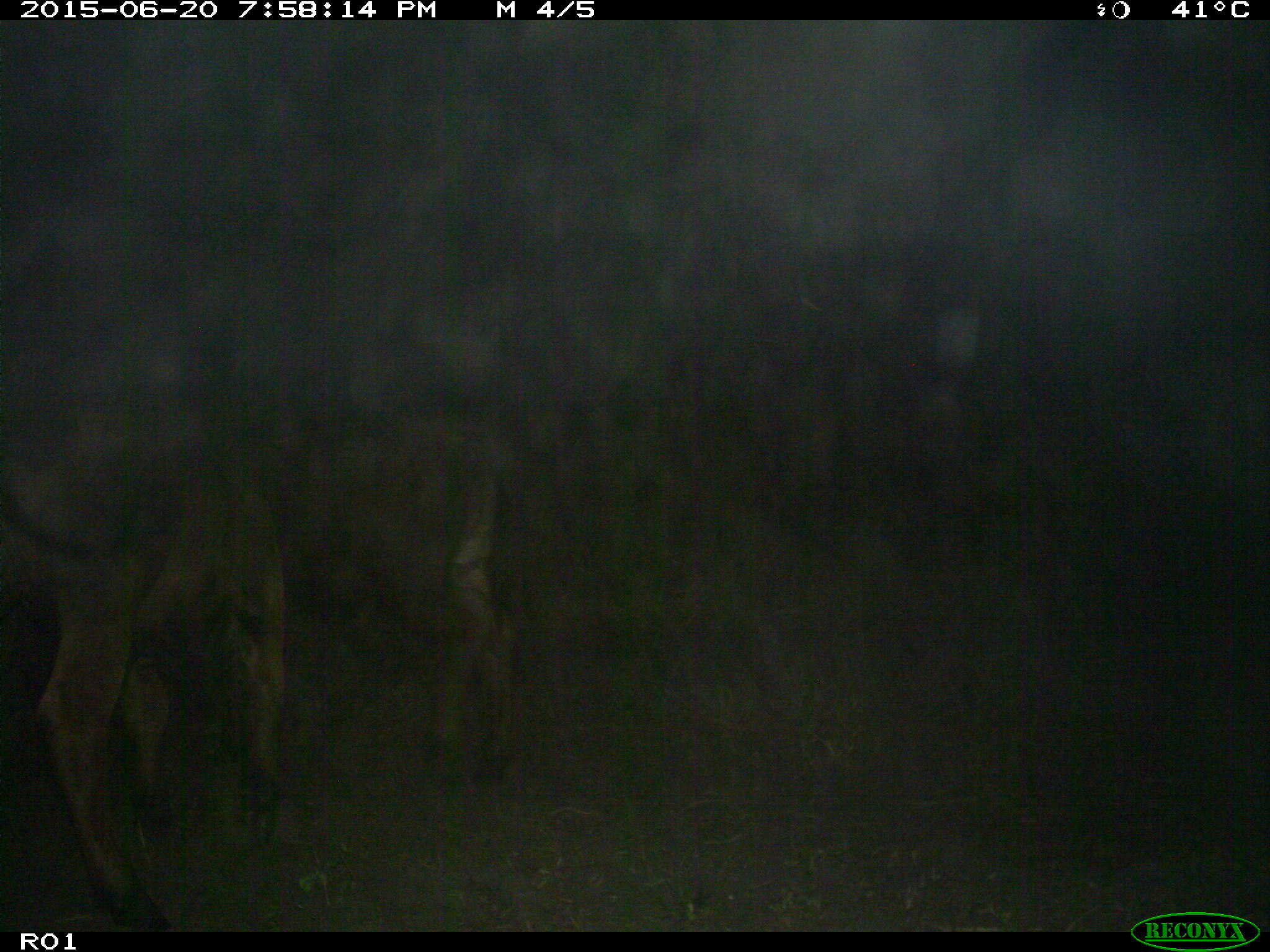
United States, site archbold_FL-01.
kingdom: Animalia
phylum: Chordata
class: Mammalia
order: Artiodactyla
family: Bovidae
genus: Bos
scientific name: Bos taurus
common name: domestic cow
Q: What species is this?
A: Bos taurus (domestic cow).